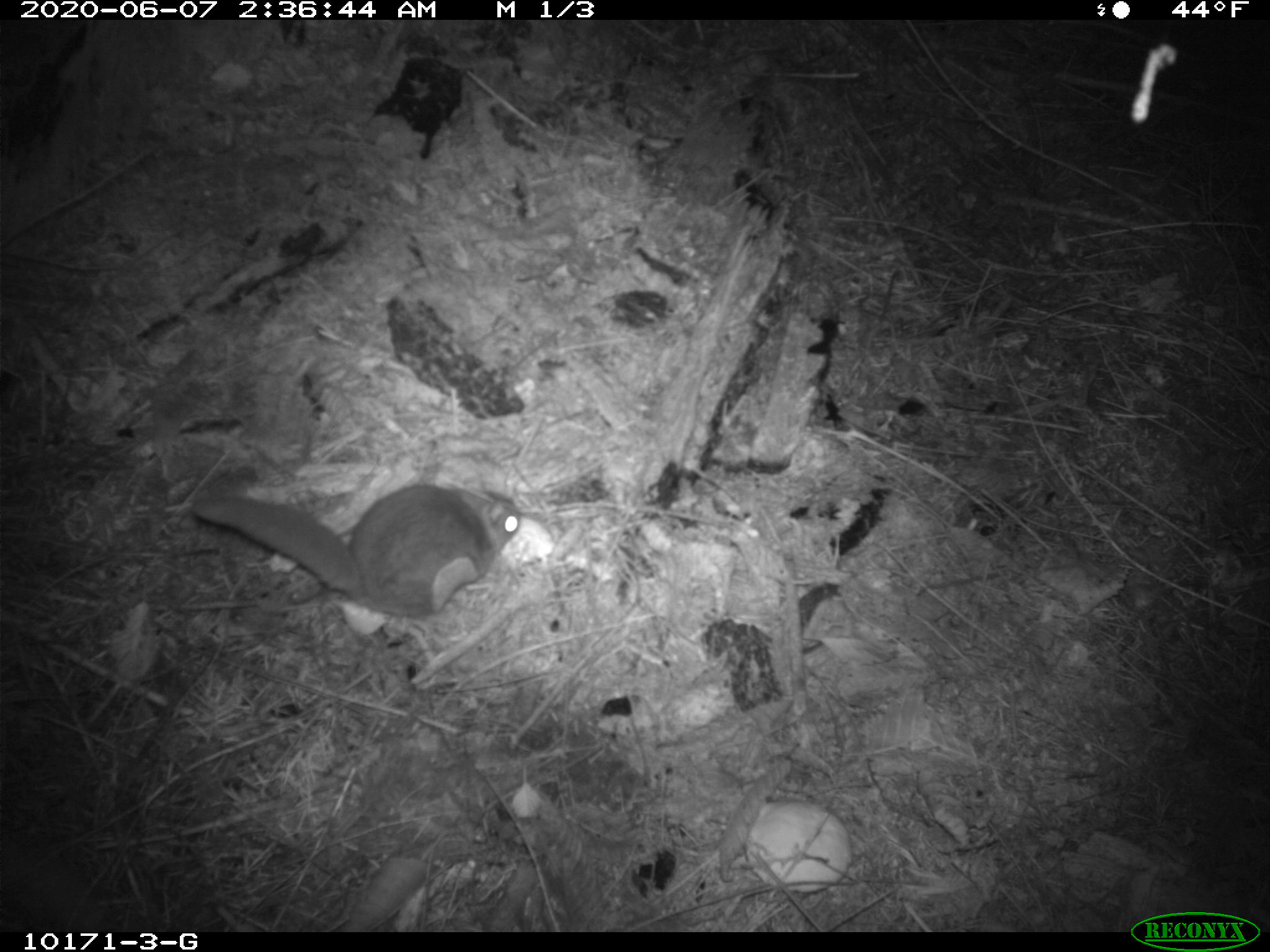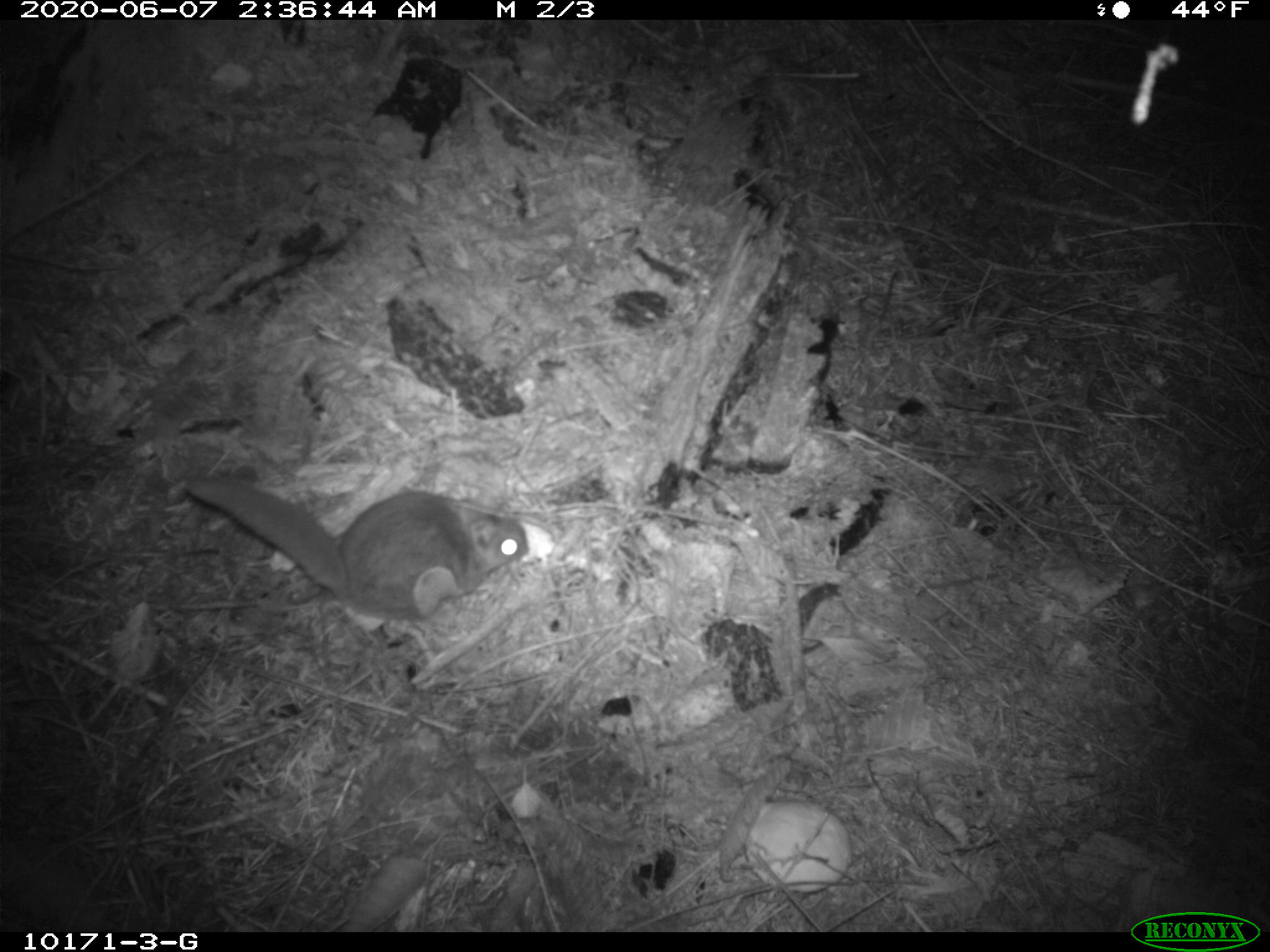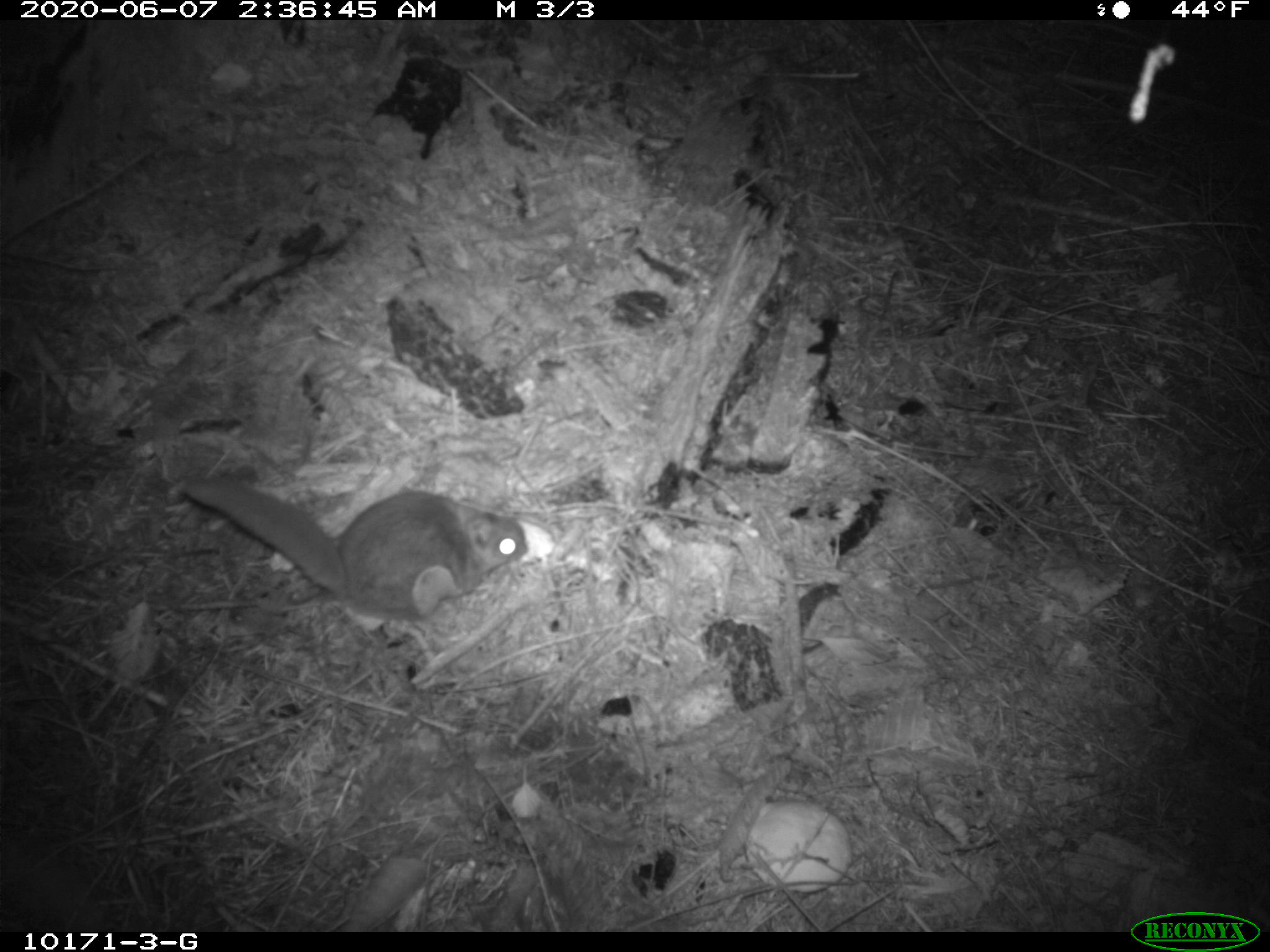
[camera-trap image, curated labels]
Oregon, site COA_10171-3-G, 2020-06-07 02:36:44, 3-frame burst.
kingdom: Animalia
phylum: Chordata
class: Mammalia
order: Rodentia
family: Sciuridae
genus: Glaucomys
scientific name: Glaucomys oregonensis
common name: humboldt's flying squirrel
Humboldt's flying squirrel (Glaucomys oregonensis).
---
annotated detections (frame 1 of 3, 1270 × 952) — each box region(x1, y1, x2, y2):
humboldt's flying squirrel: region(173, 482, 535, 626)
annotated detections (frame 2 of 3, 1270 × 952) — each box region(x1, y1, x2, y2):
humboldt's flying squirrel: region(173, 459, 537, 634)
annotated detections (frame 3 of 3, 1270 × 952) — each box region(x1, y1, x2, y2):
humboldt's flying squirrel: region(161, 464, 544, 633)